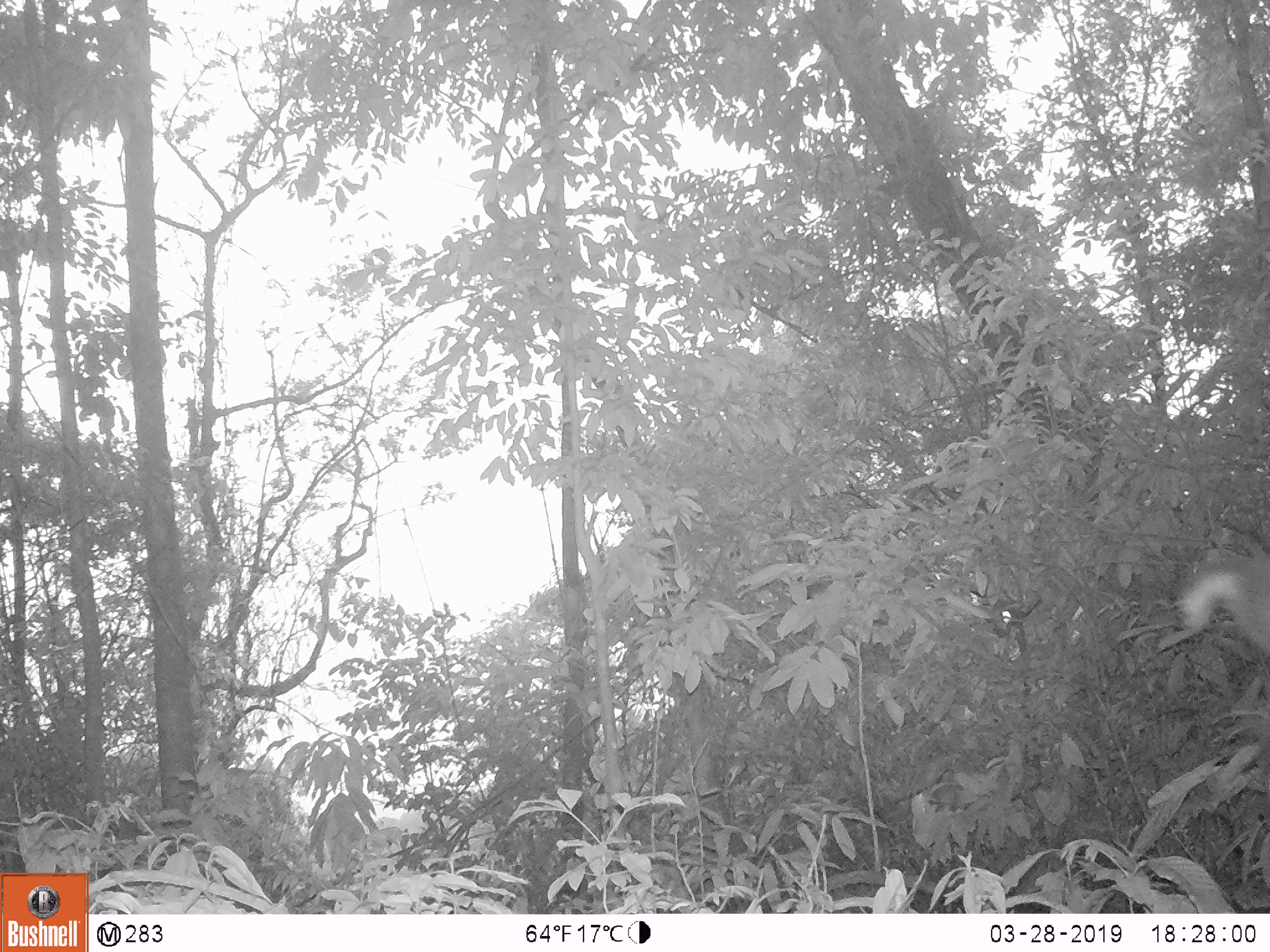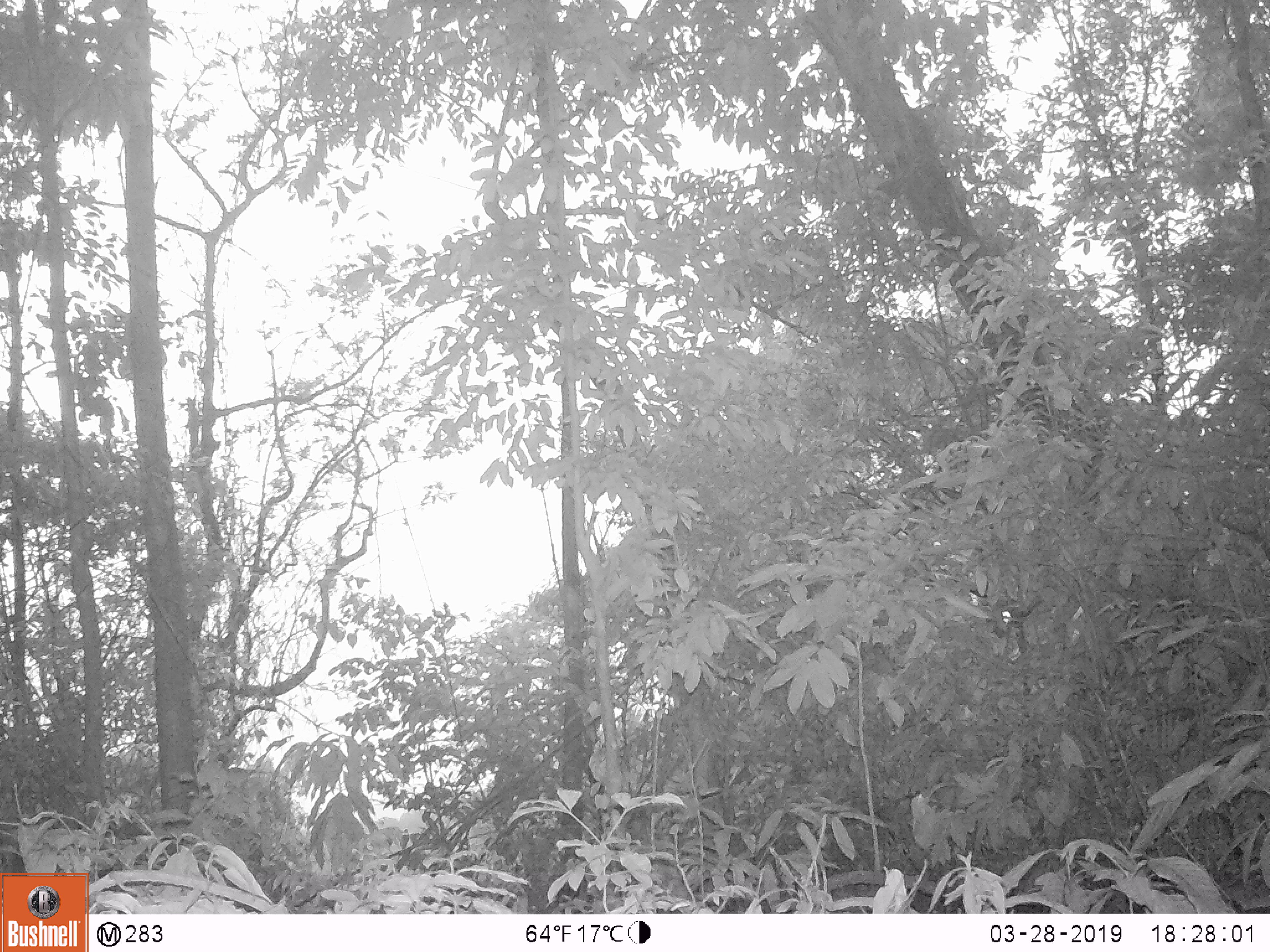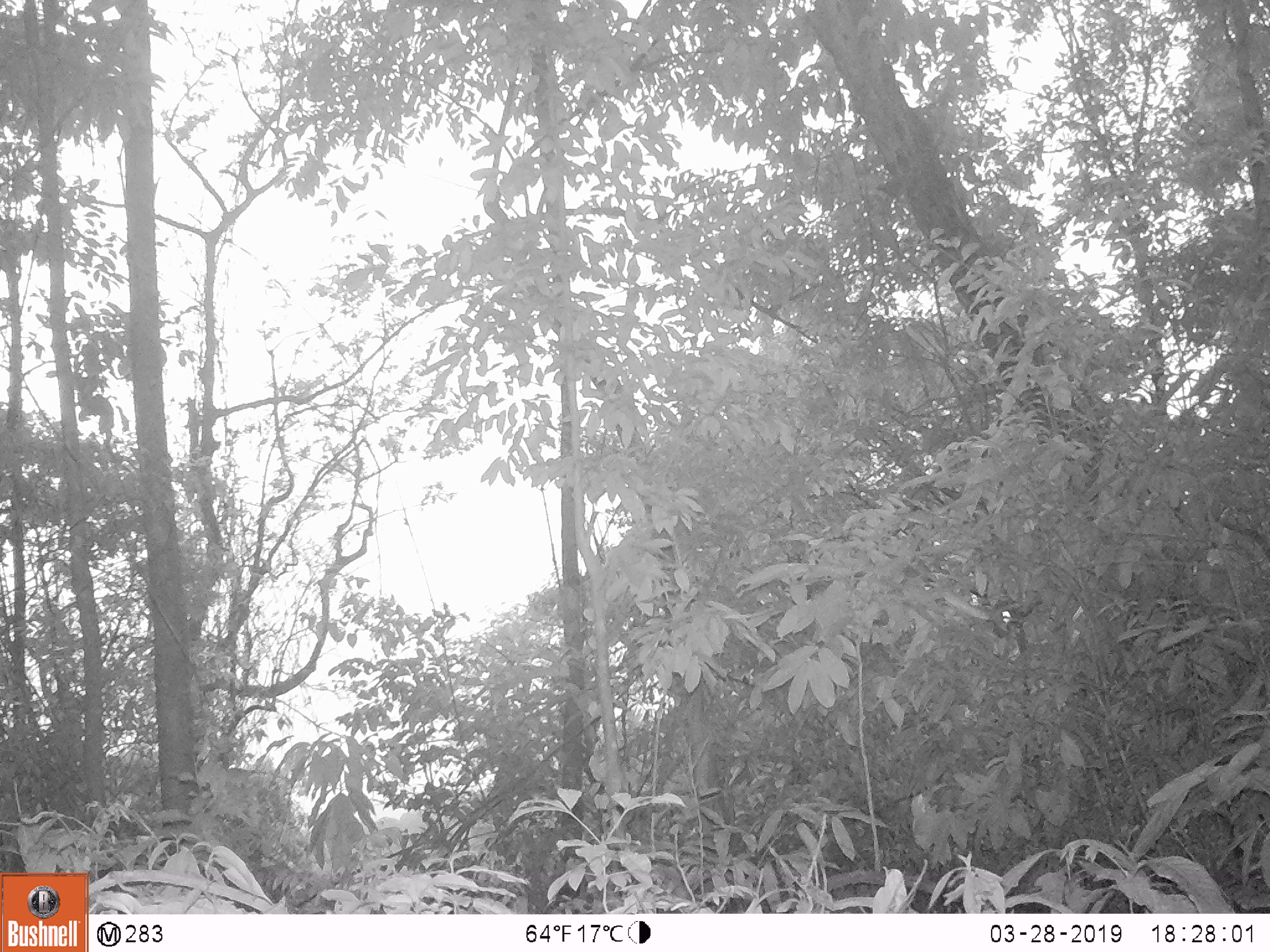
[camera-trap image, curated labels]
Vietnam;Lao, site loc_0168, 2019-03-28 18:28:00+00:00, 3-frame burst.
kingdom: Animalia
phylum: Chordata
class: Mammalia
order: Artiodactyla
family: Cervidae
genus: Muntiacus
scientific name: Muntiacus vuquangensis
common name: large-antlered muntjac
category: large antlered muntjac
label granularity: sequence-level